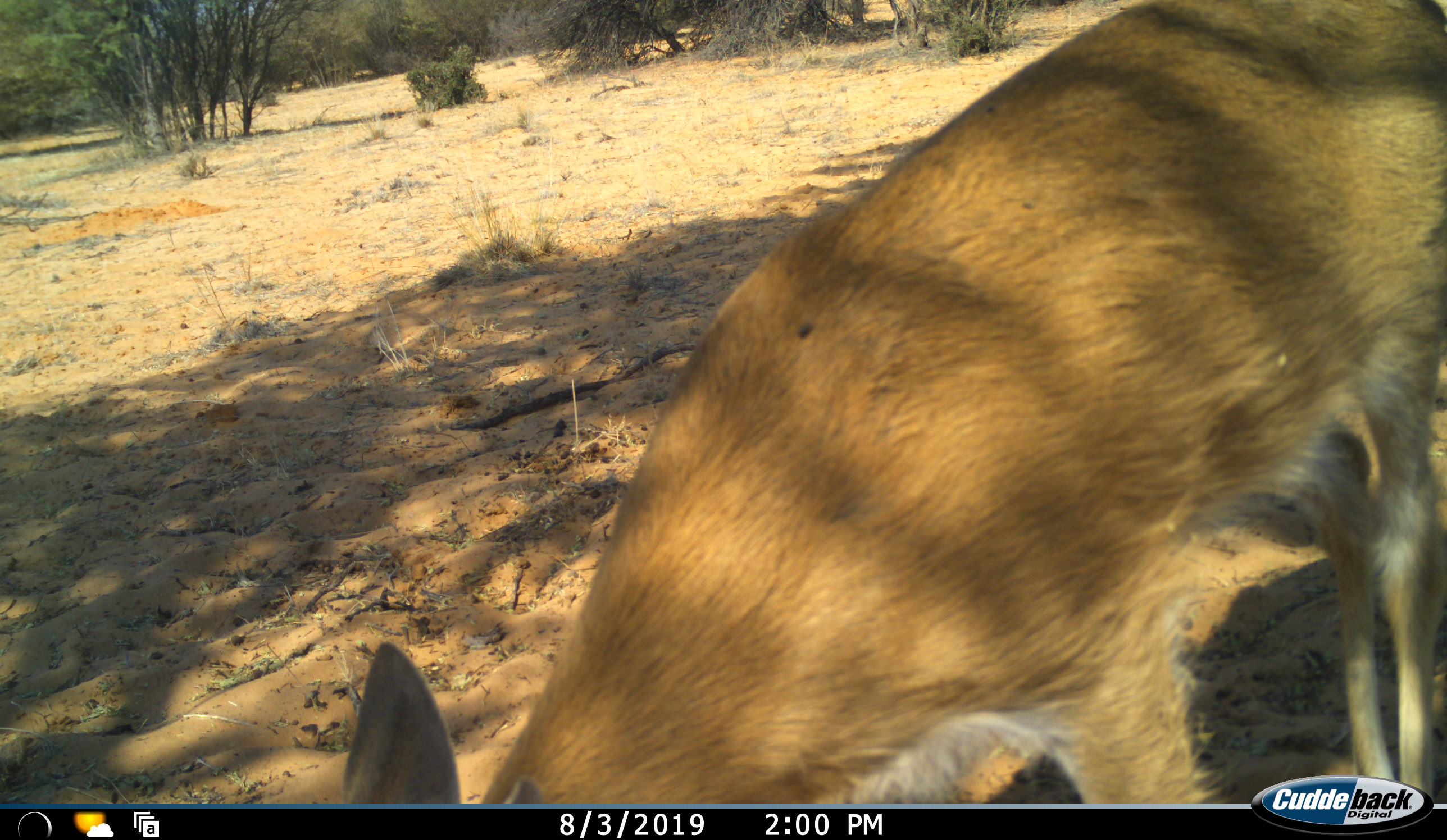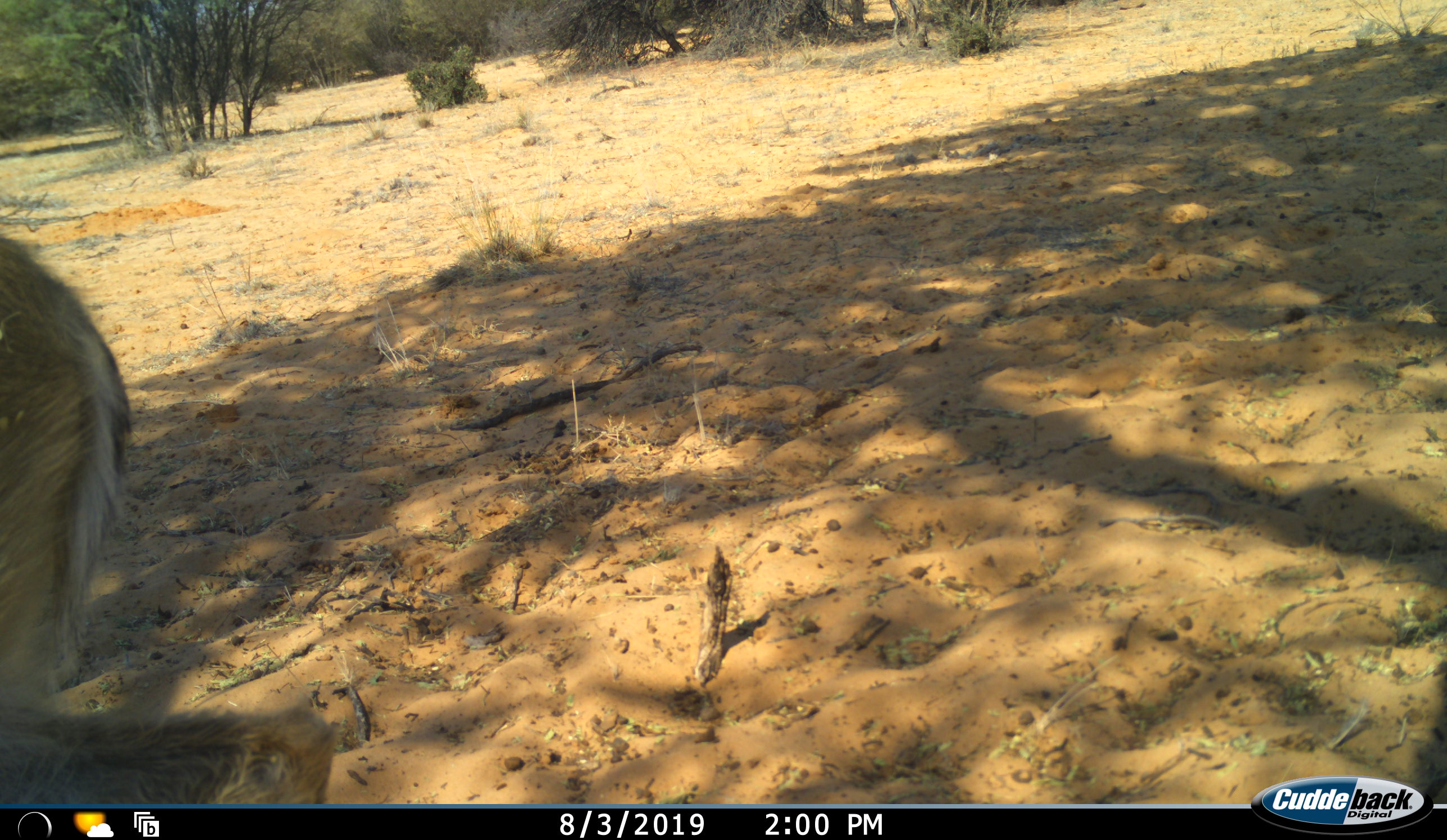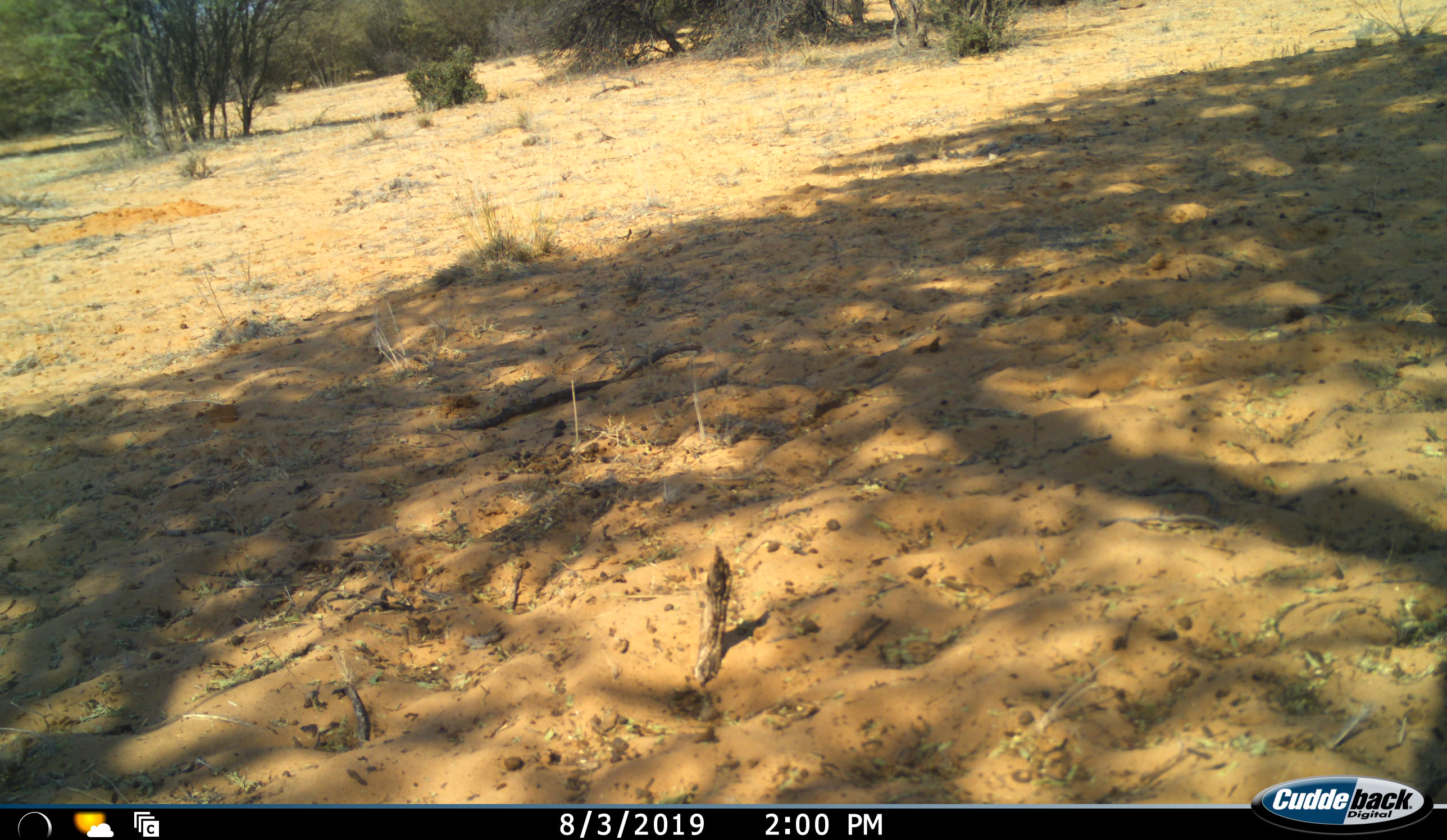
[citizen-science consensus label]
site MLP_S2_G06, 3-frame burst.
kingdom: Animalia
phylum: Chordata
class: Mammalia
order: Artiodactyla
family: Bovidae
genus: Sylvicapra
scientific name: Sylvicapra grimmia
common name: common duiker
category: duikercommongrey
Duikercommongrey (common duiker) (Sylvicapra grimmia), count 1. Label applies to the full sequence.